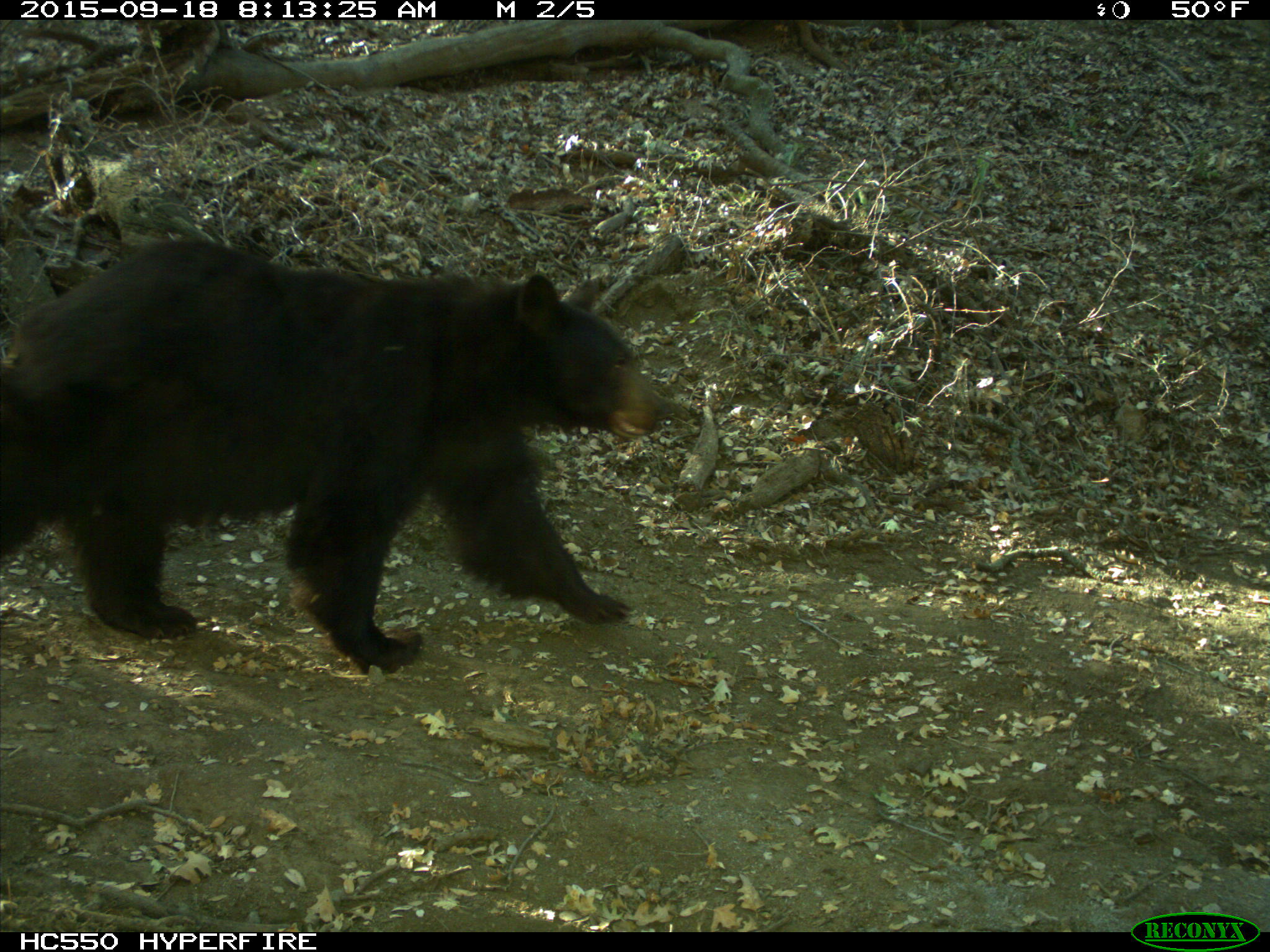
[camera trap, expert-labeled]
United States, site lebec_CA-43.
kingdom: Animalia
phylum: Chordata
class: Mammalia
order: Carnivora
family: Ursidae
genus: Ursus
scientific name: Ursus americanus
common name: american black bear